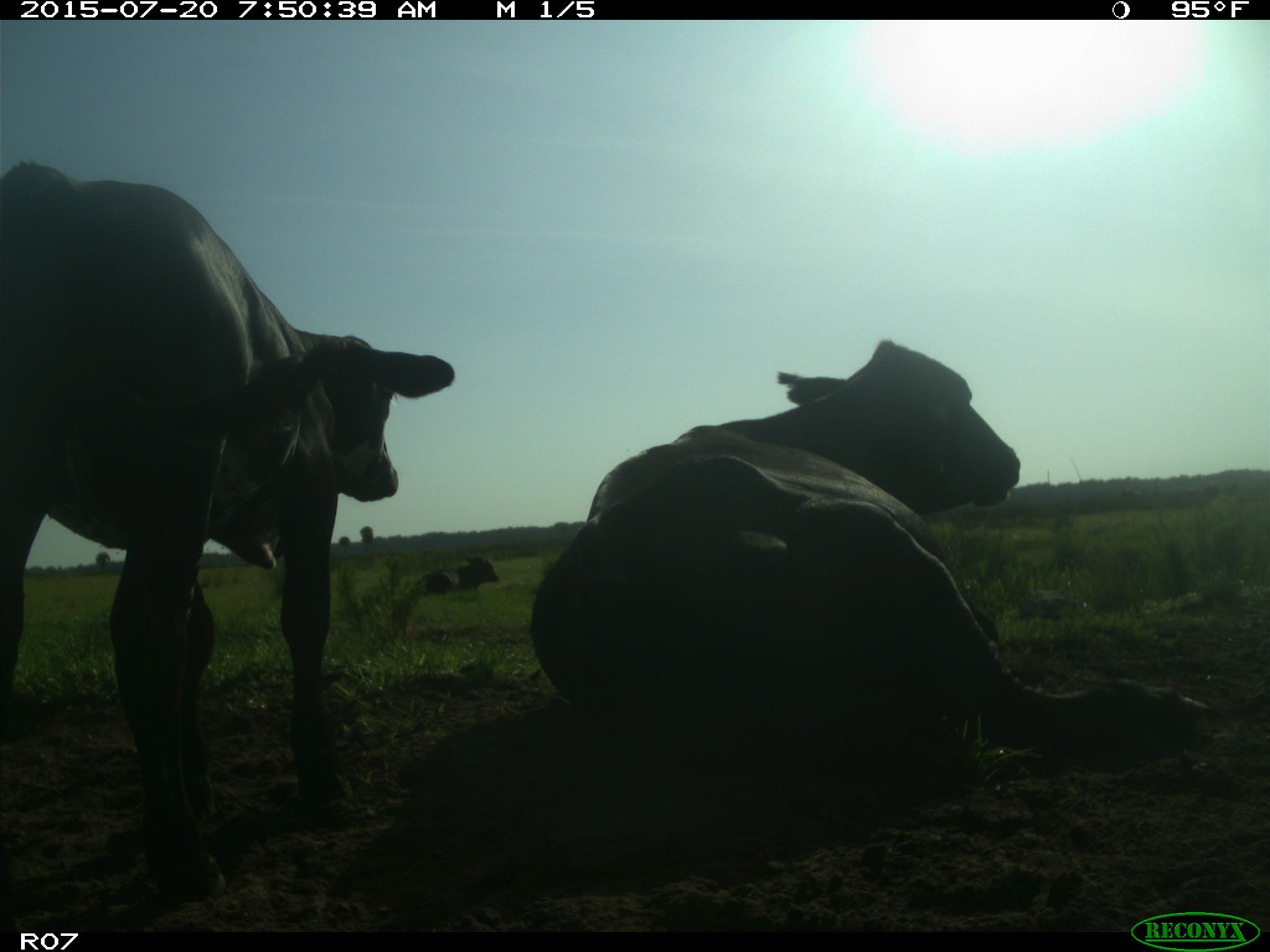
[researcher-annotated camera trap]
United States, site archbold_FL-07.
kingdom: Animalia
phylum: Chordata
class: Mammalia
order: Artiodactyla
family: Bovidae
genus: Bos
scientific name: Bos taurus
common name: domestic cow